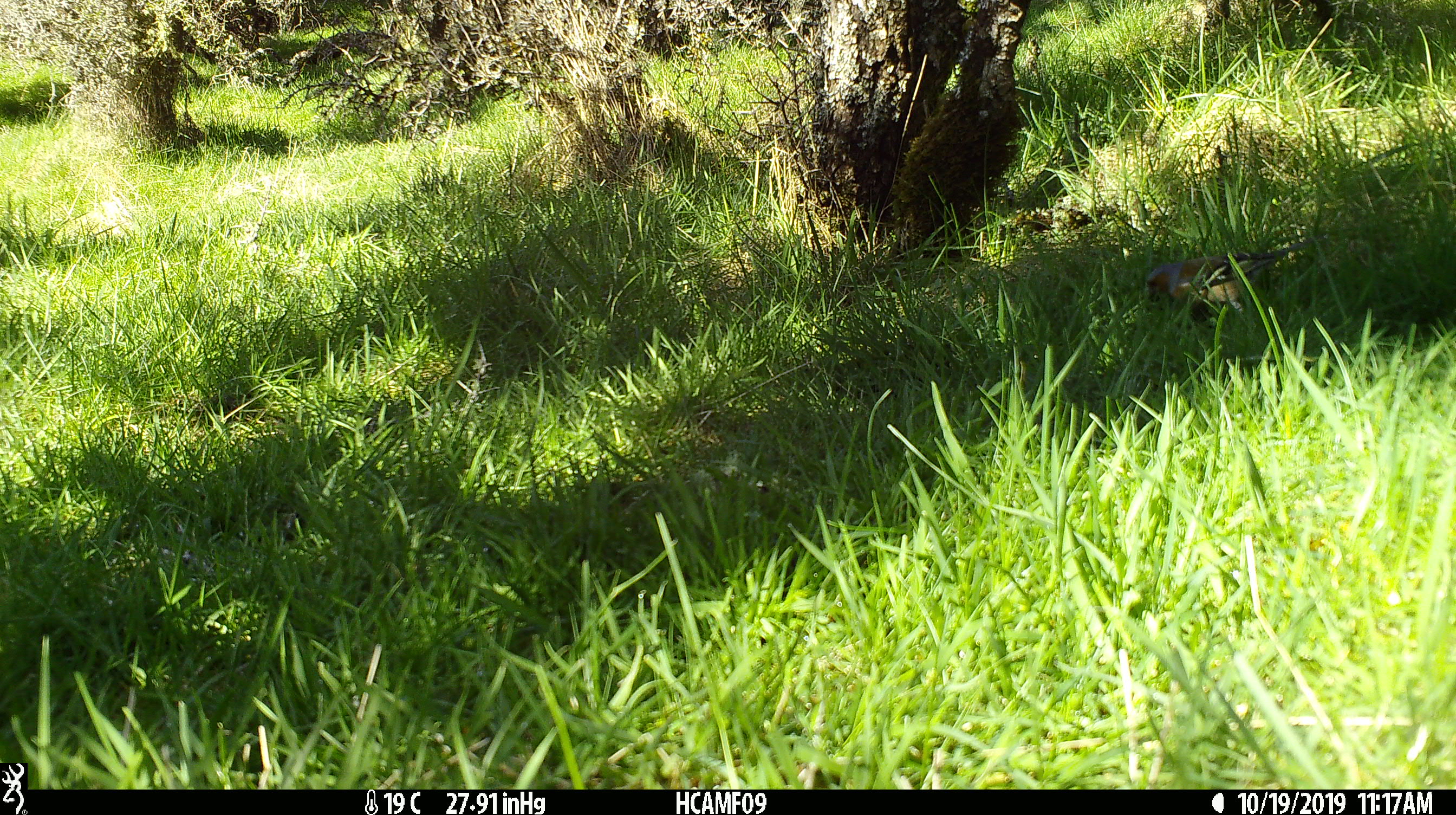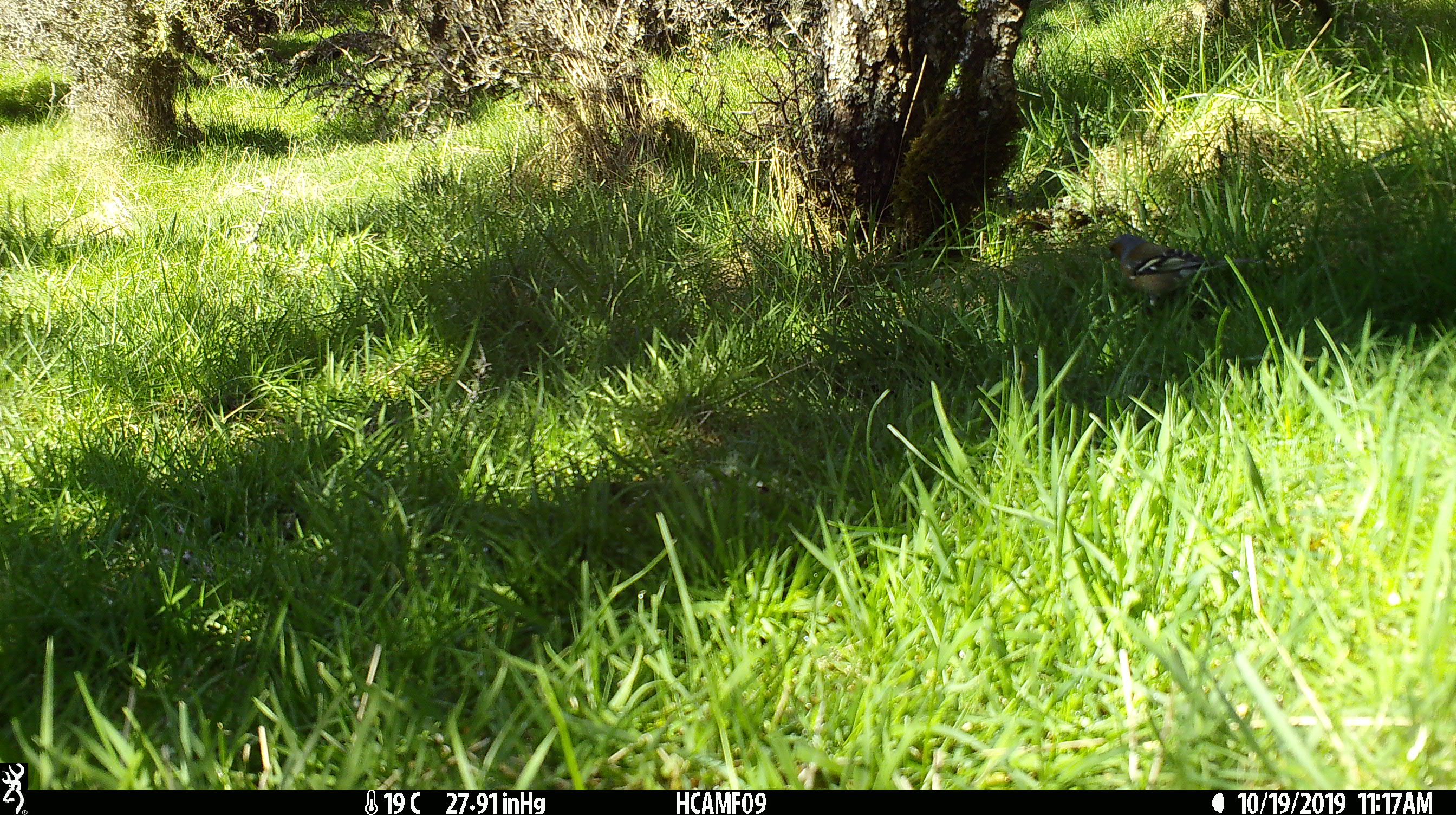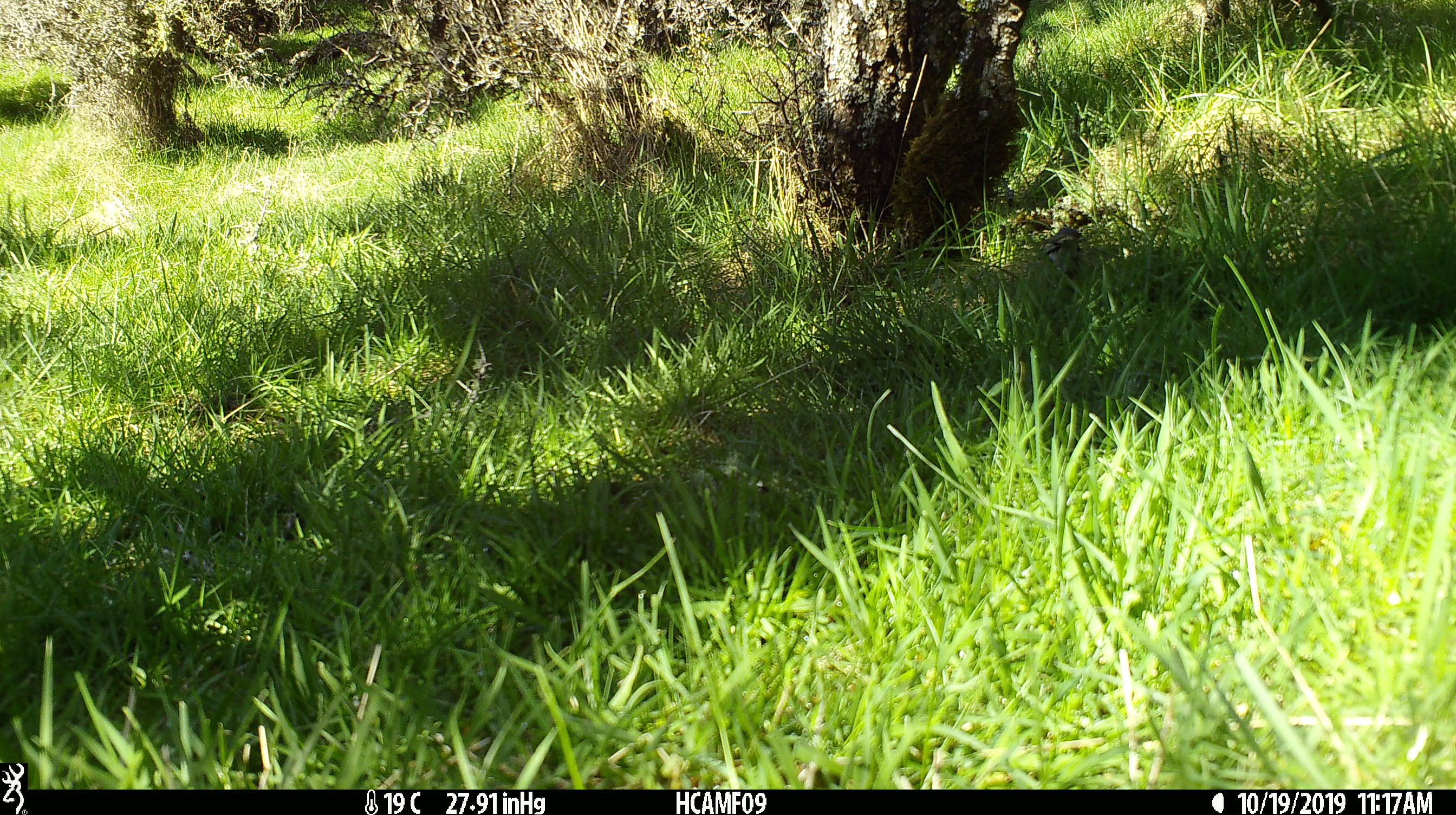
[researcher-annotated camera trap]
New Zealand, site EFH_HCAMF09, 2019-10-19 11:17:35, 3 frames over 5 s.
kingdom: Animalia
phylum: Chordata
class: Aves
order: Passeriformes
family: Fringillidae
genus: Fringilla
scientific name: Fringilla coelebs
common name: common chaffinch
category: chaffinch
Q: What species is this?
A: Chaffinch (common chaffinch) (Fringilla coelebs).